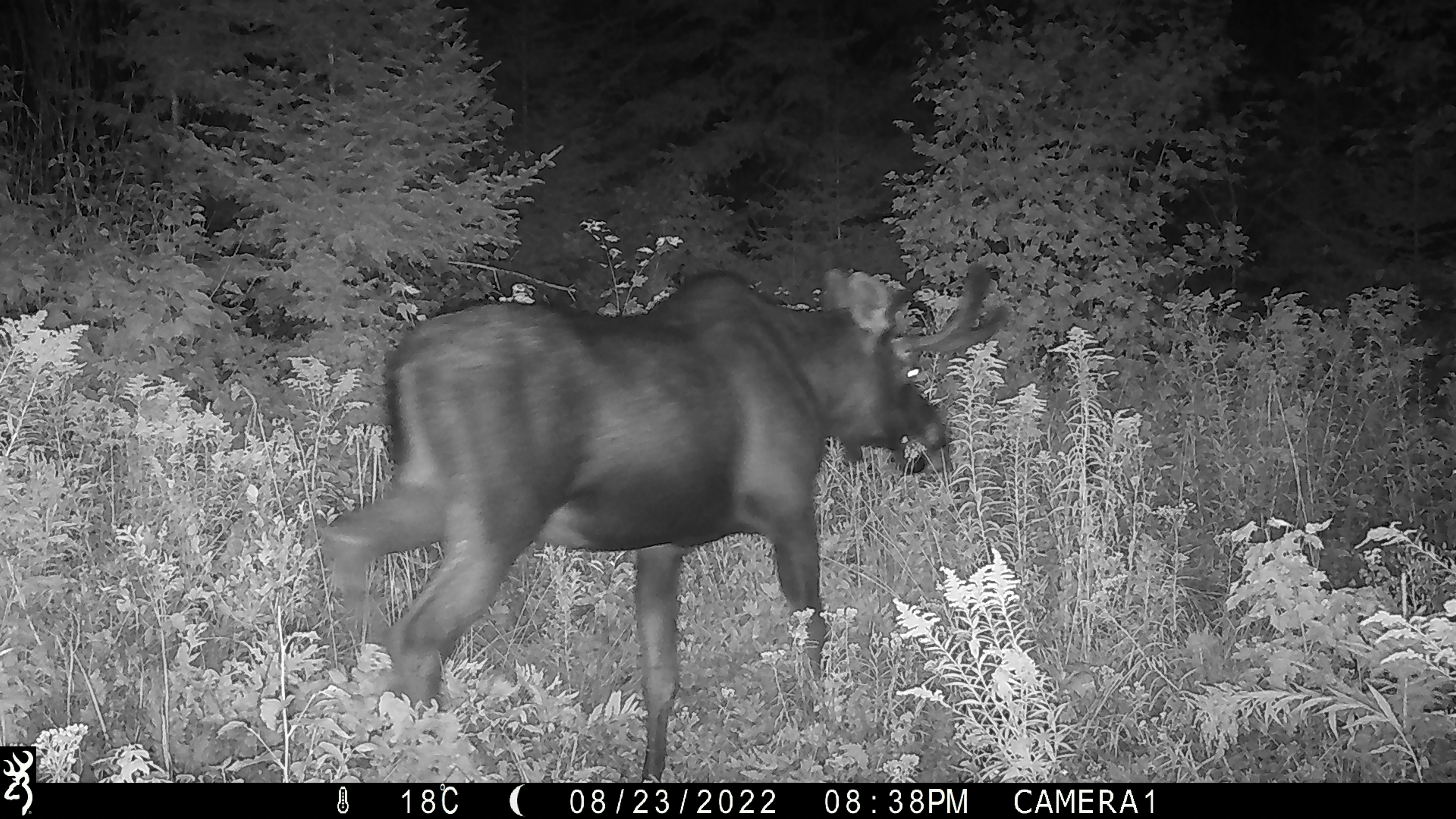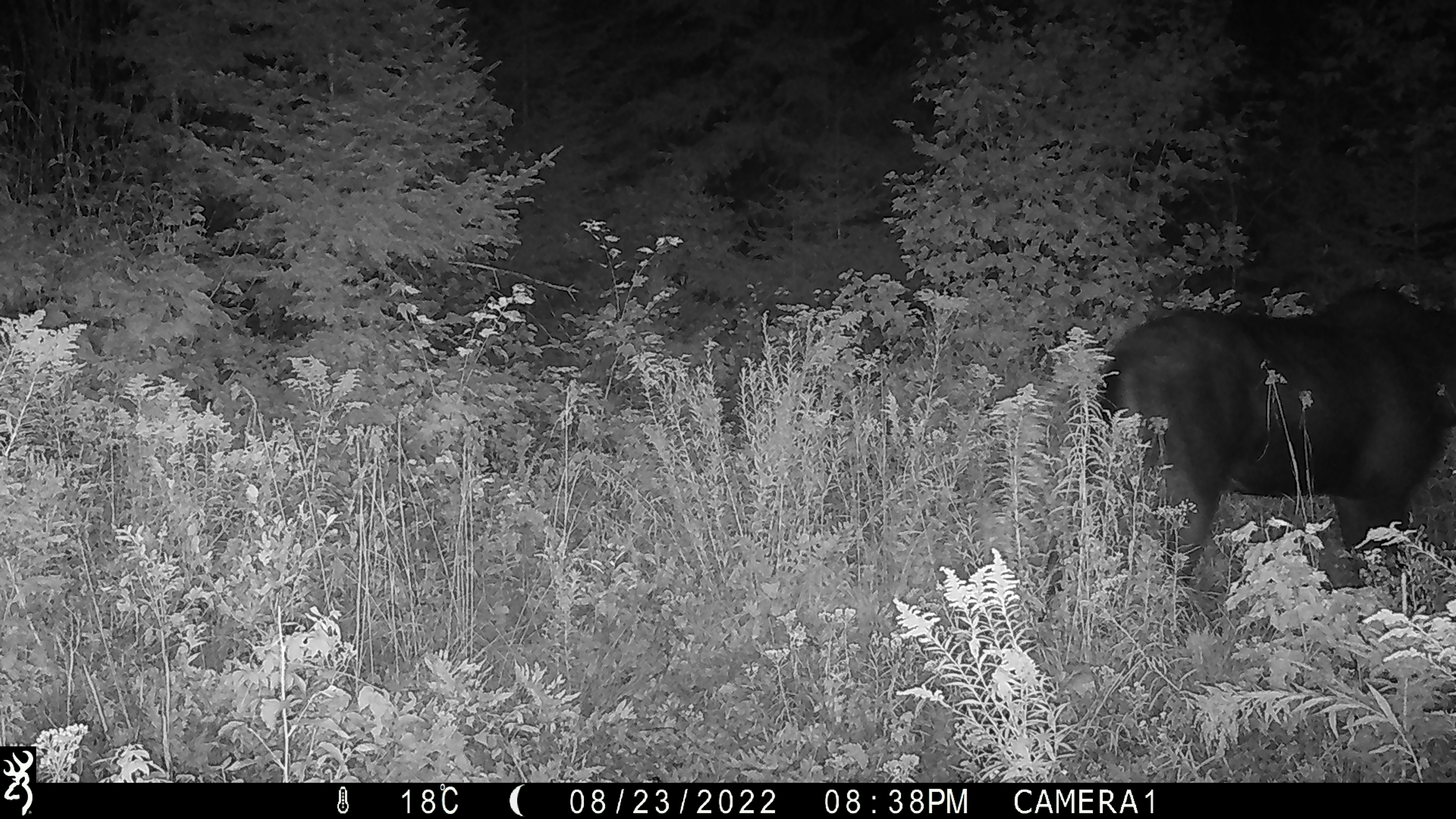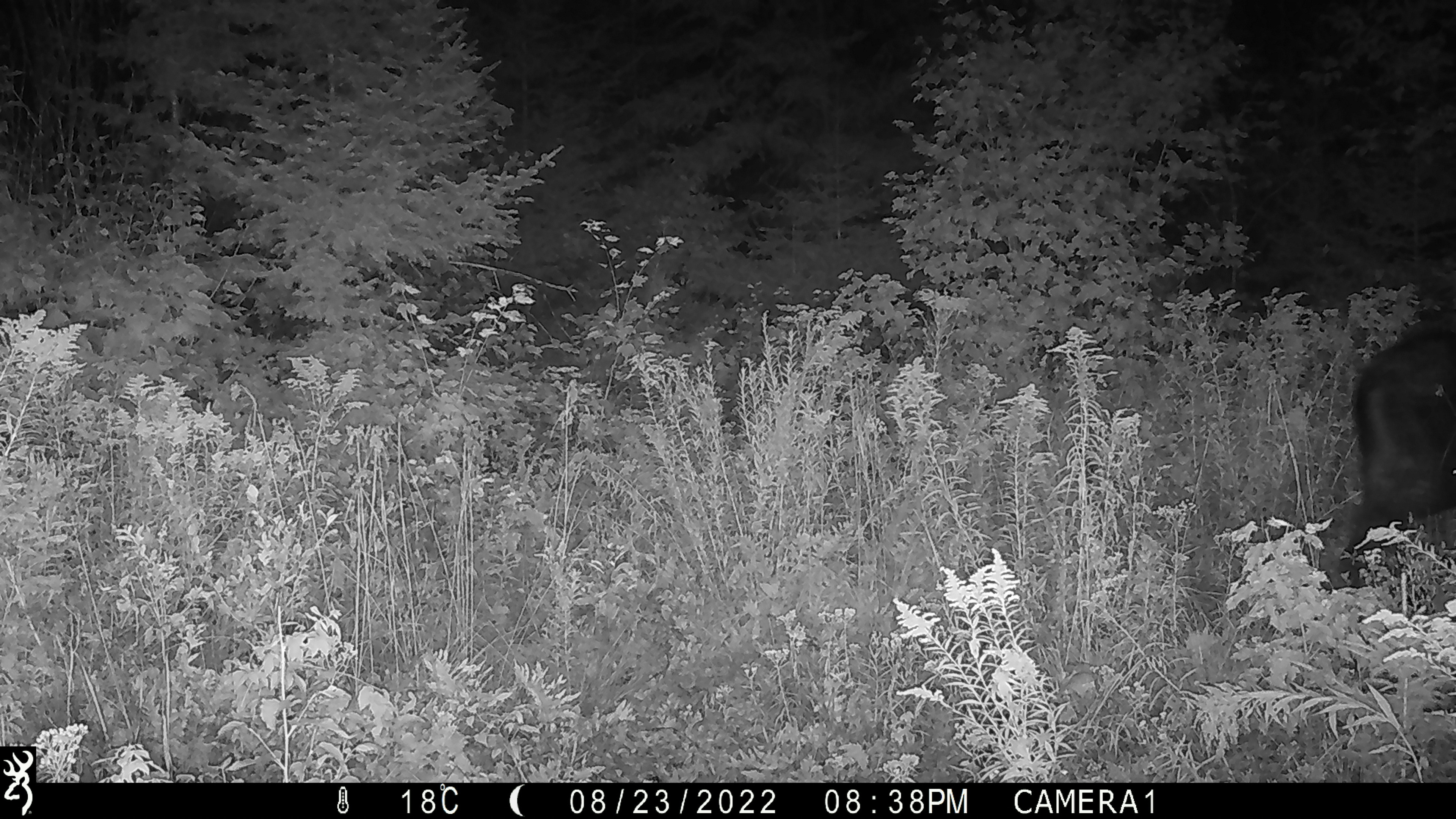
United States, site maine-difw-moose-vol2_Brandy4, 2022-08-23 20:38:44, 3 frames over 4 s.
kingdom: Animalia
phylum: Chordata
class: Mammalia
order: Artiodactyla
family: Cervidae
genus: Alces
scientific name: Alces alces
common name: moose